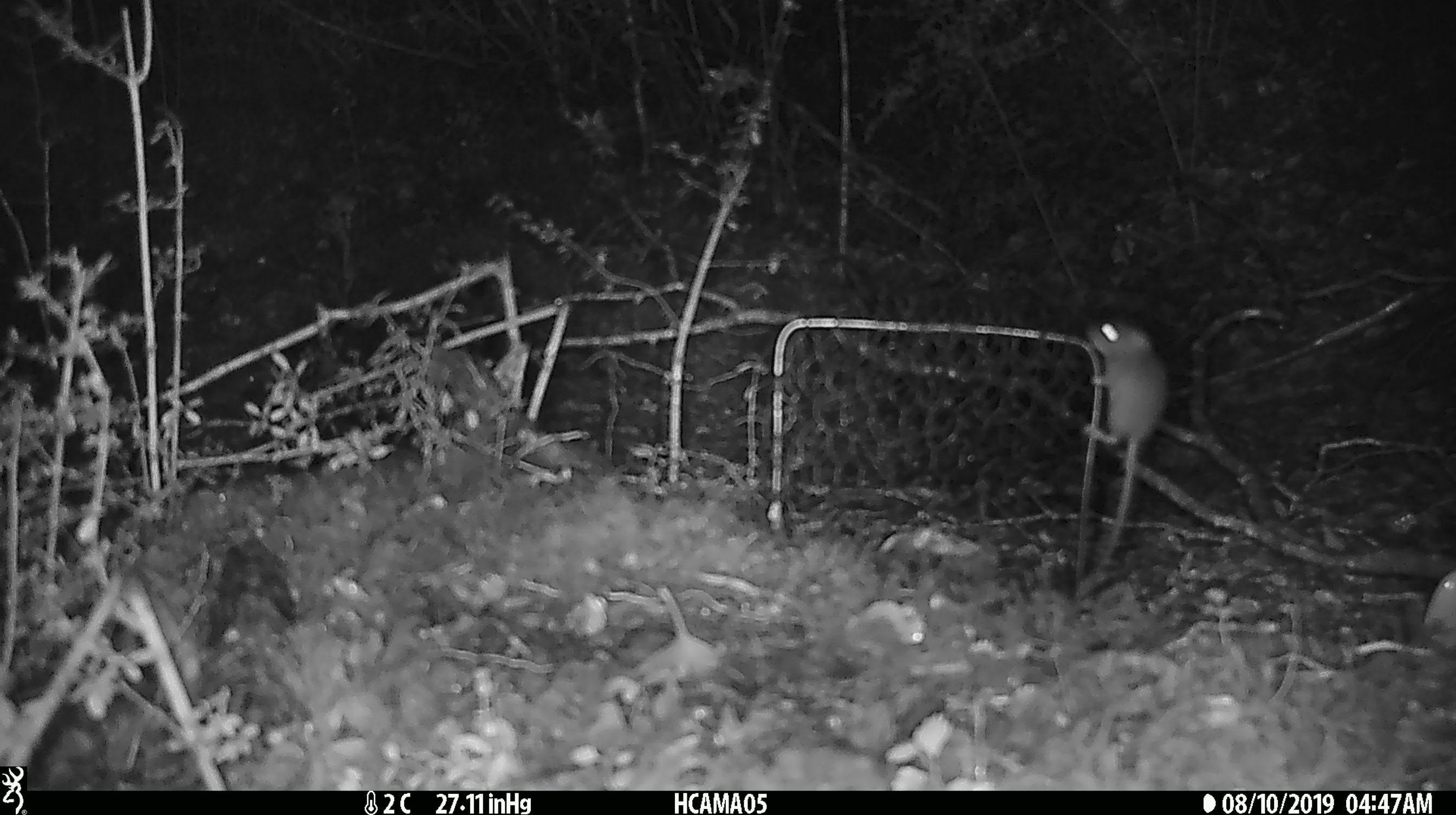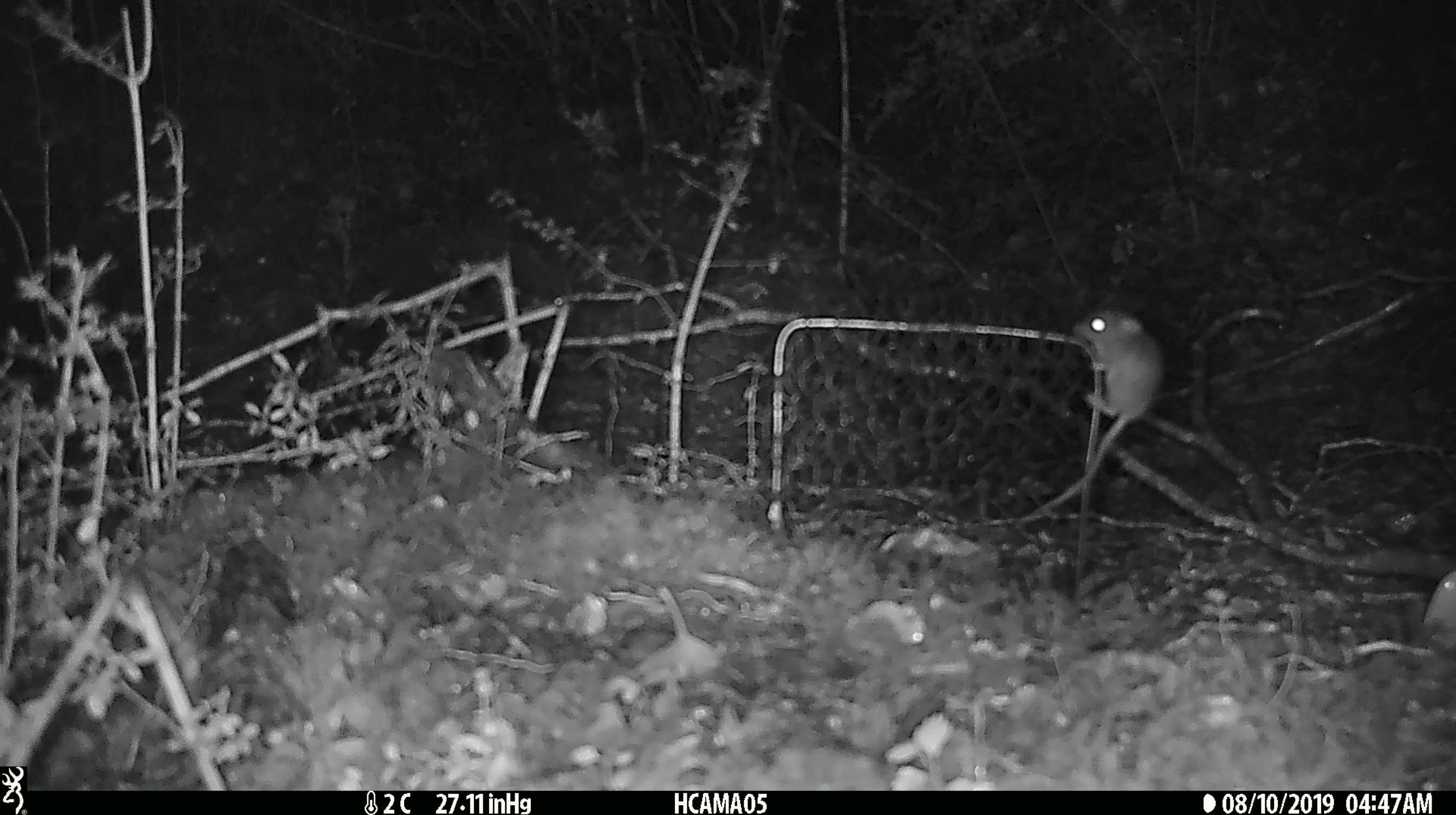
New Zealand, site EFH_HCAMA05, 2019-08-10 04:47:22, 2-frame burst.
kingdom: Animalia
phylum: Chordata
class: Mammalia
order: Rodentia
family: Muridae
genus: Mus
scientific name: Mus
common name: mouse